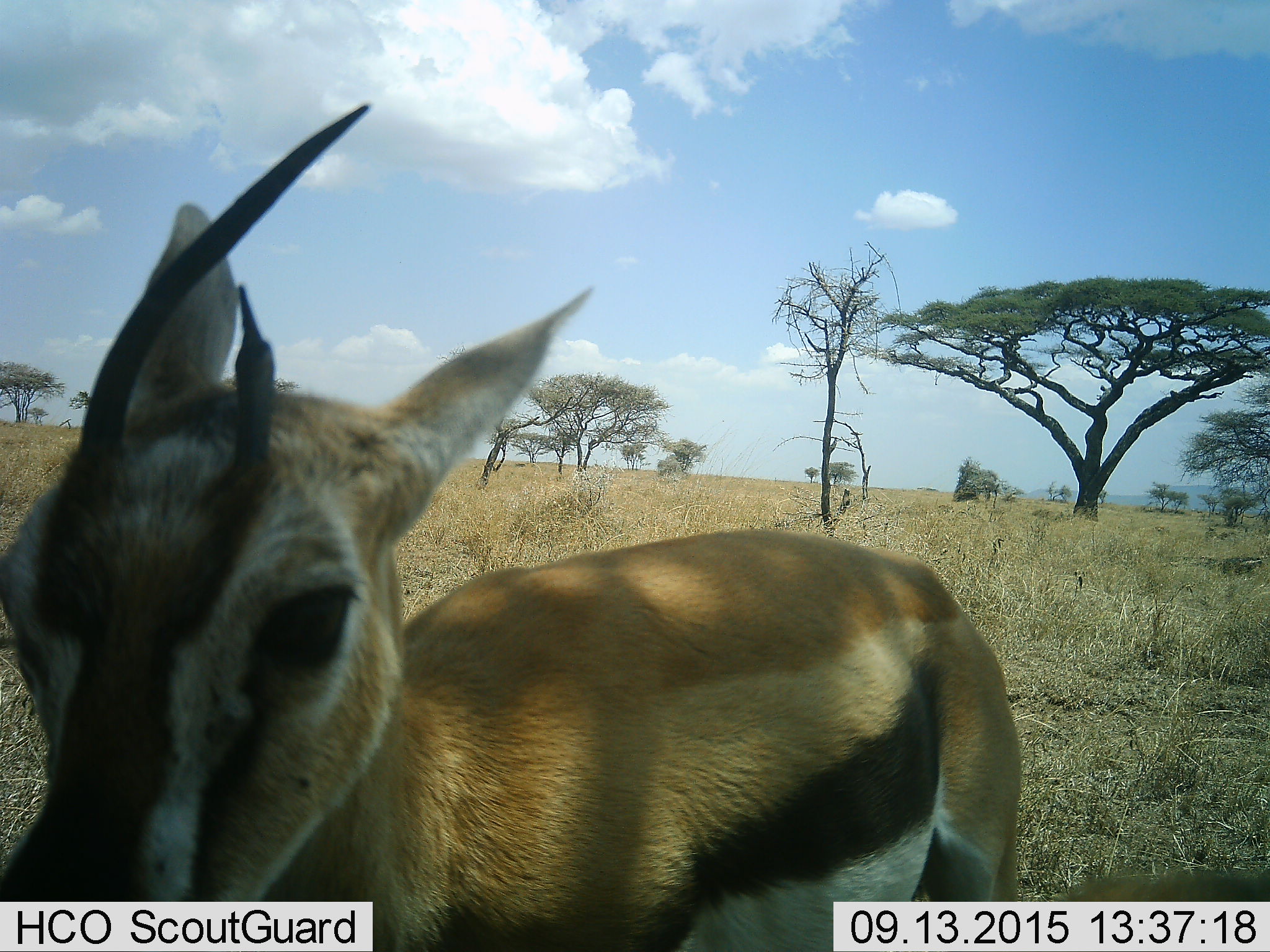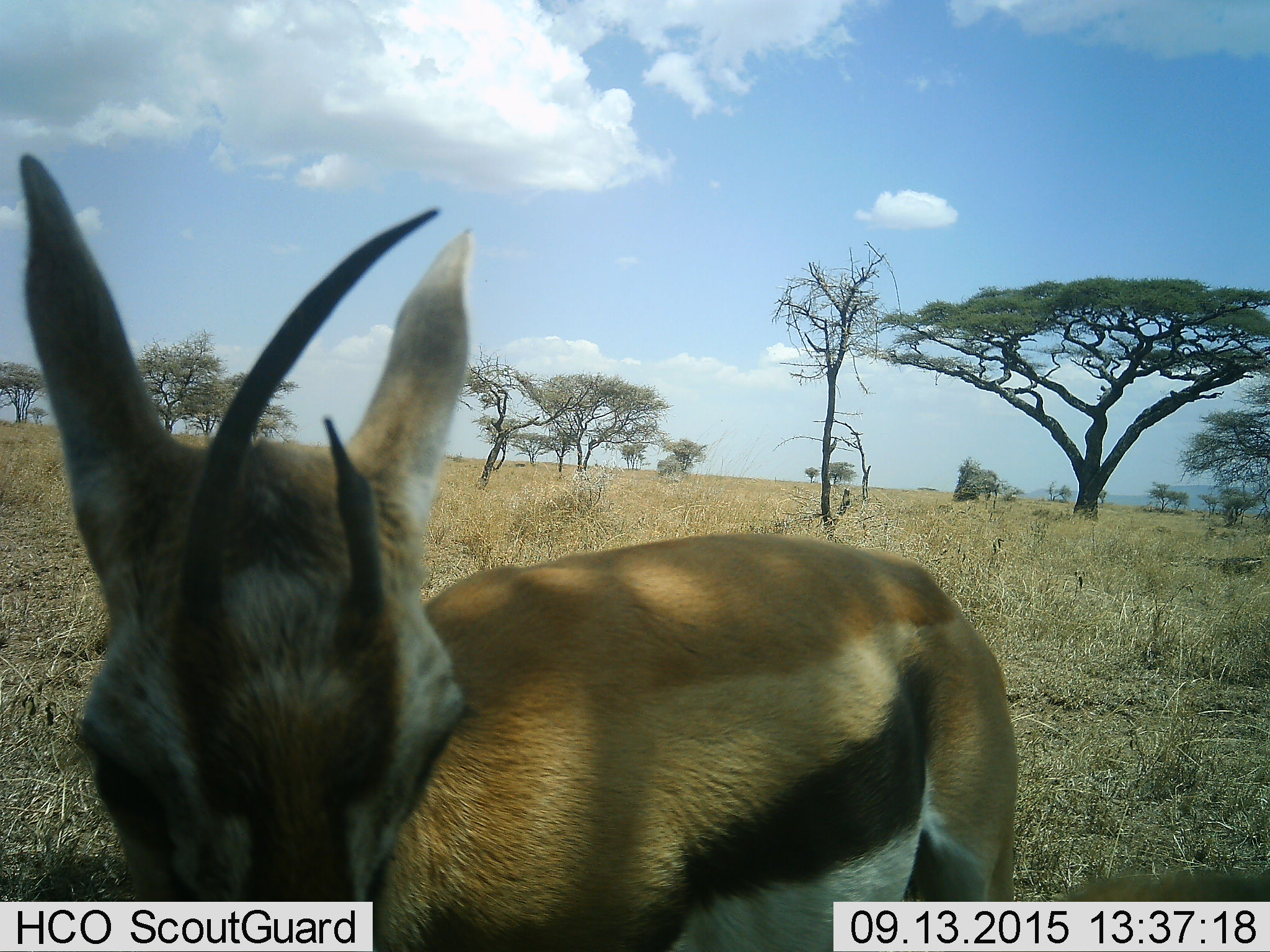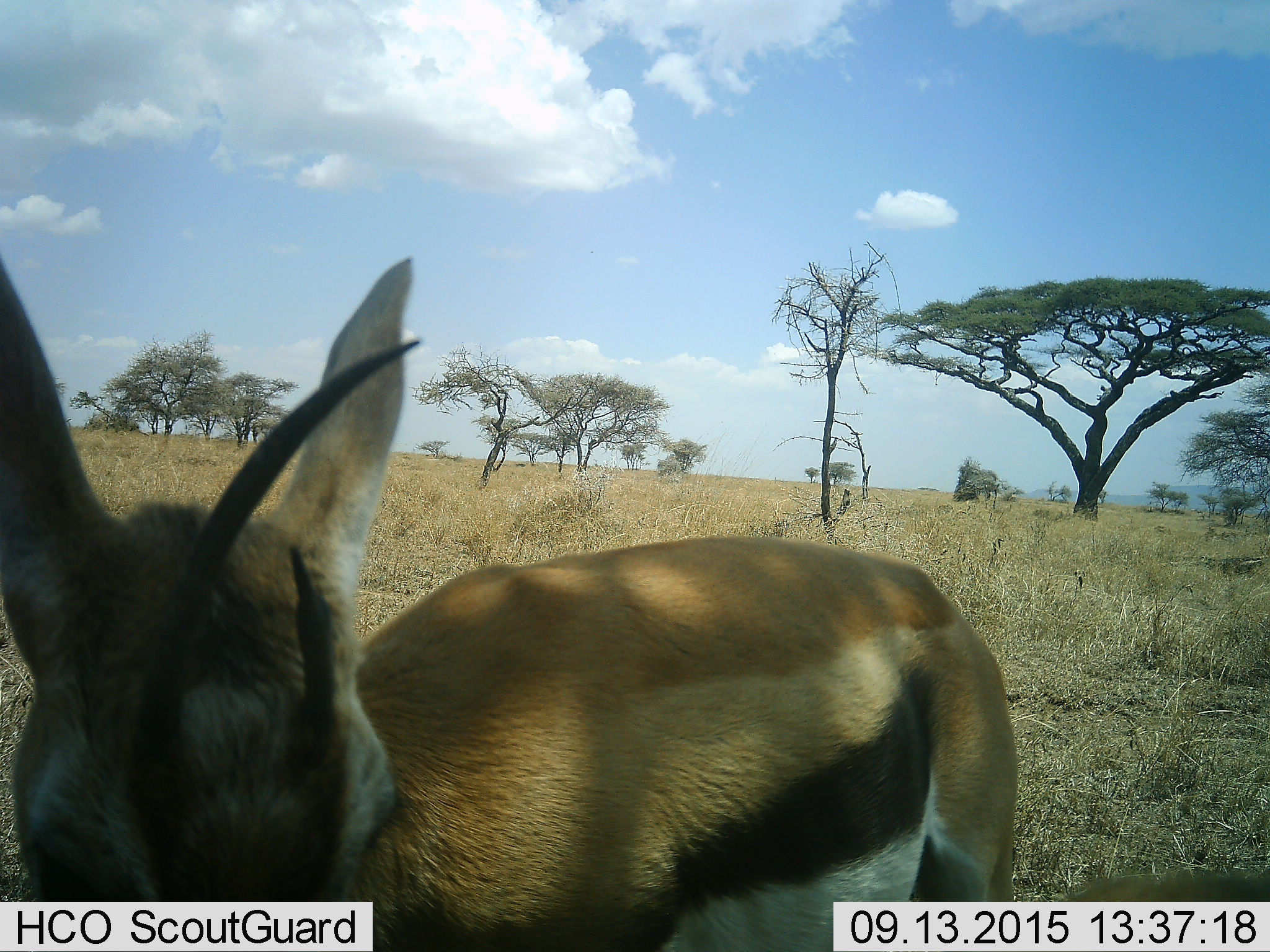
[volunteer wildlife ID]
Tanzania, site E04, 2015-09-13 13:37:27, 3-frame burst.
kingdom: Animalia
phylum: Chordata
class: Mammalia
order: Artiodactyla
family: Bovidae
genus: Eudorcas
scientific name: Eudorcas thomsonii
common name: thomson's gazelle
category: gazellethomsons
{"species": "gazellethomsons (thomson's gazelle) (Eudorcas thomsonii)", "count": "1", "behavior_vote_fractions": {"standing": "88%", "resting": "6%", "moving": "6%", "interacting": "6%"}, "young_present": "18%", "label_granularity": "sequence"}